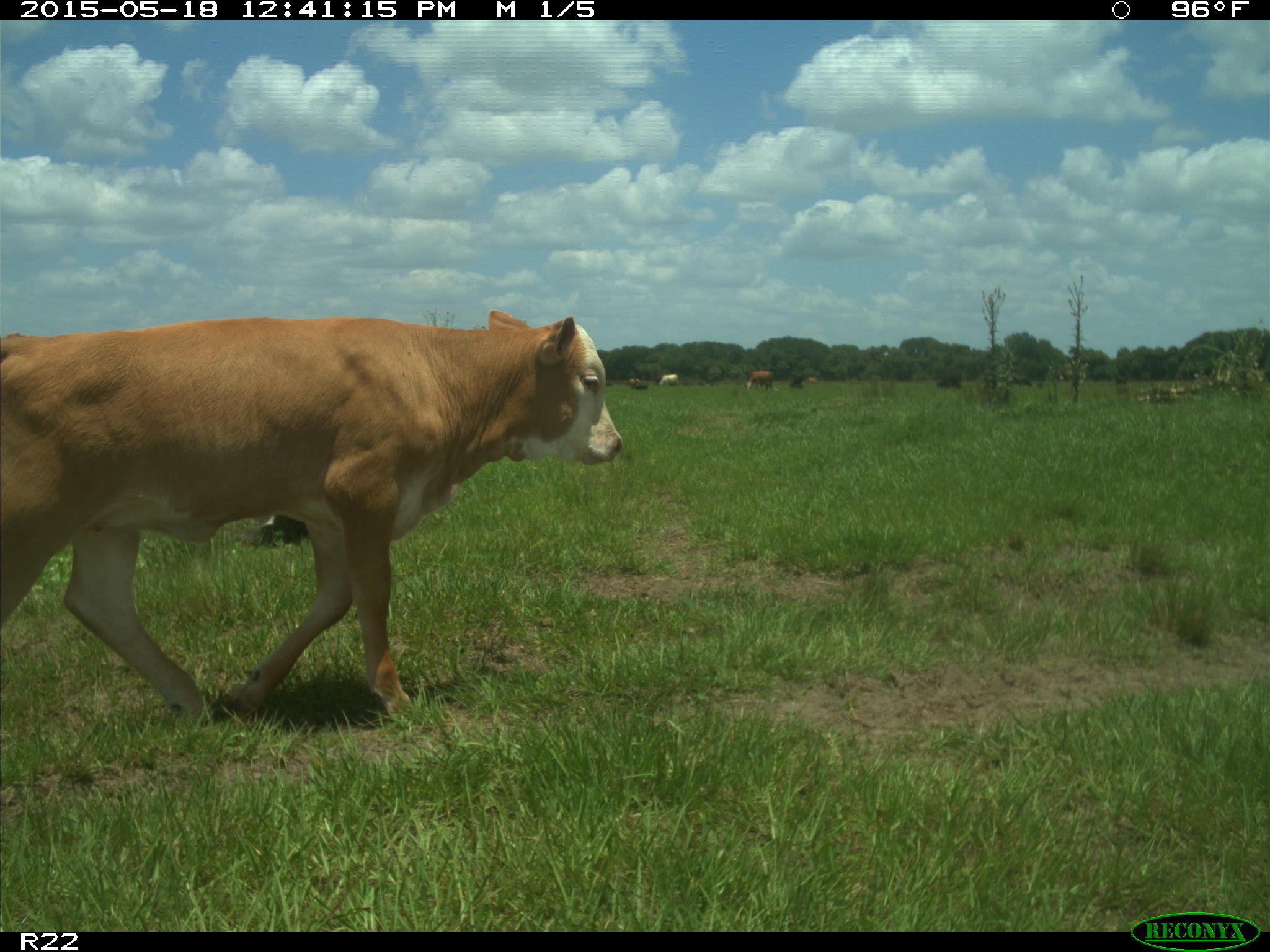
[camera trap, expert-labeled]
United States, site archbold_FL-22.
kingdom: Animalia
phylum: Chordata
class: Mammalia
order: Artiodactyla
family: Bovidae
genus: Bos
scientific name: Bos taurus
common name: domestic cow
Bos taurus (domestic cow).